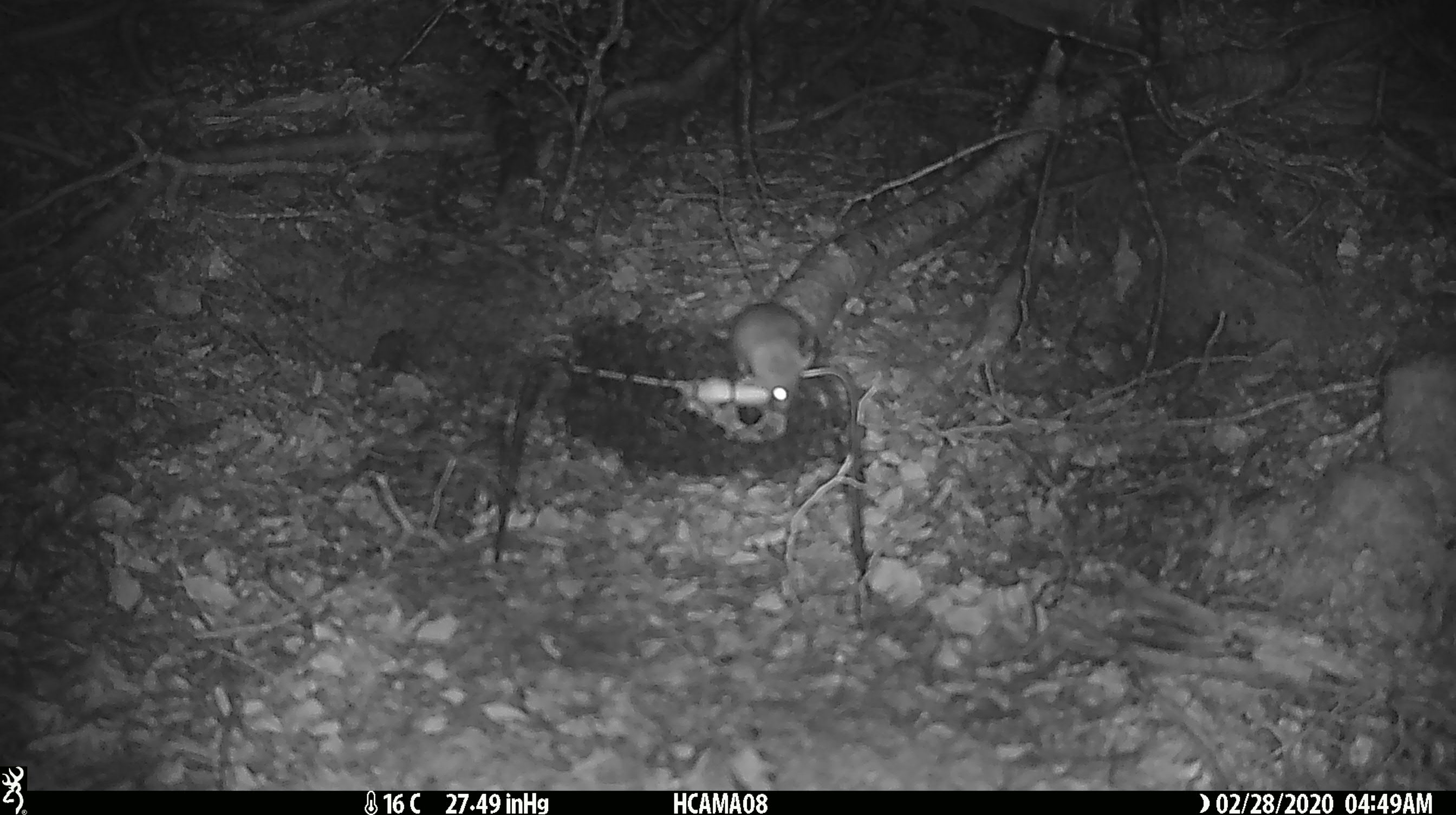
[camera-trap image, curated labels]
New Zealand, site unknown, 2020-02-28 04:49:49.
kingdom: Animalia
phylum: Chordata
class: Mammalia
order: Rodentia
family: Muridae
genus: Mus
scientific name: Mus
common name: mouse